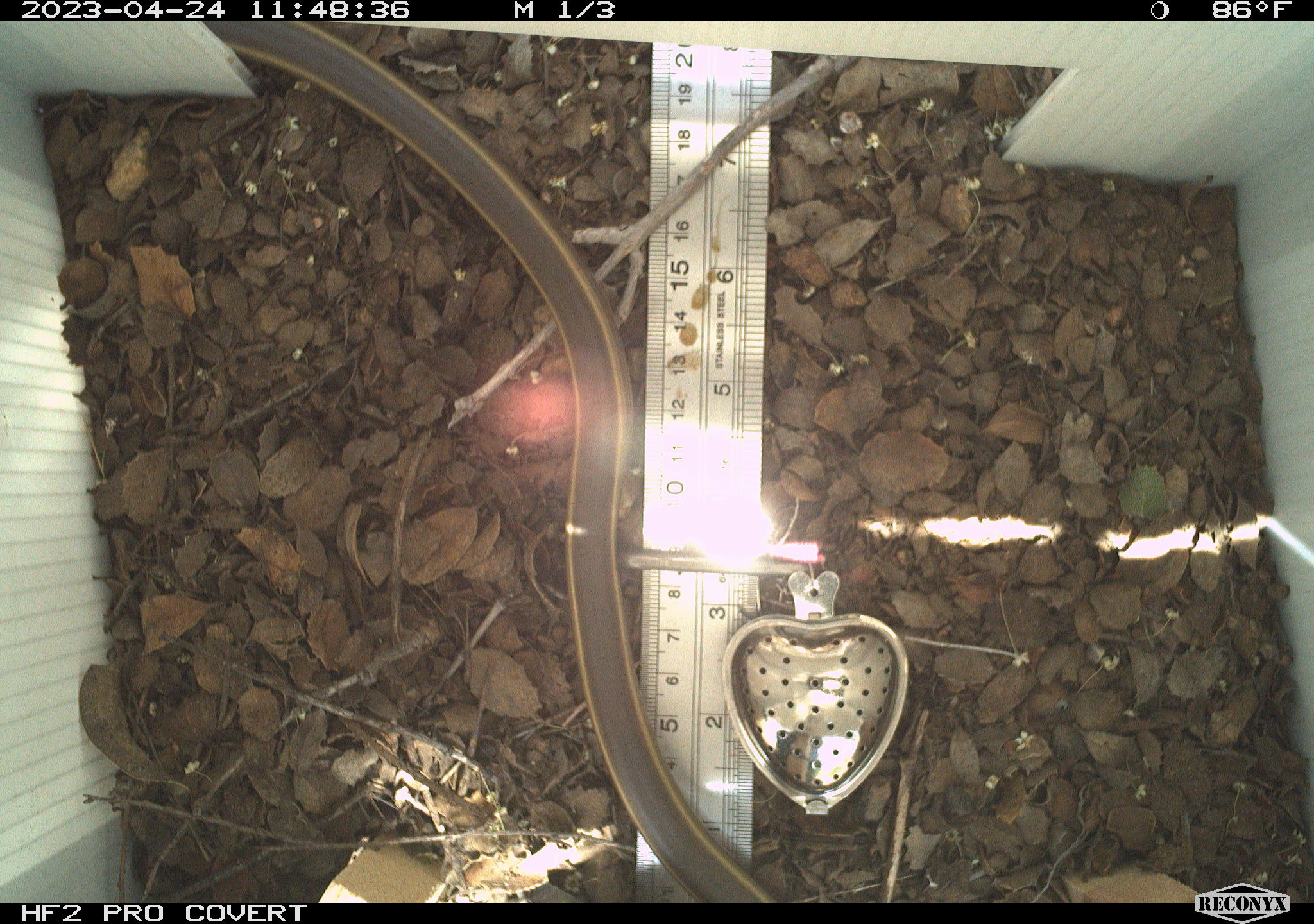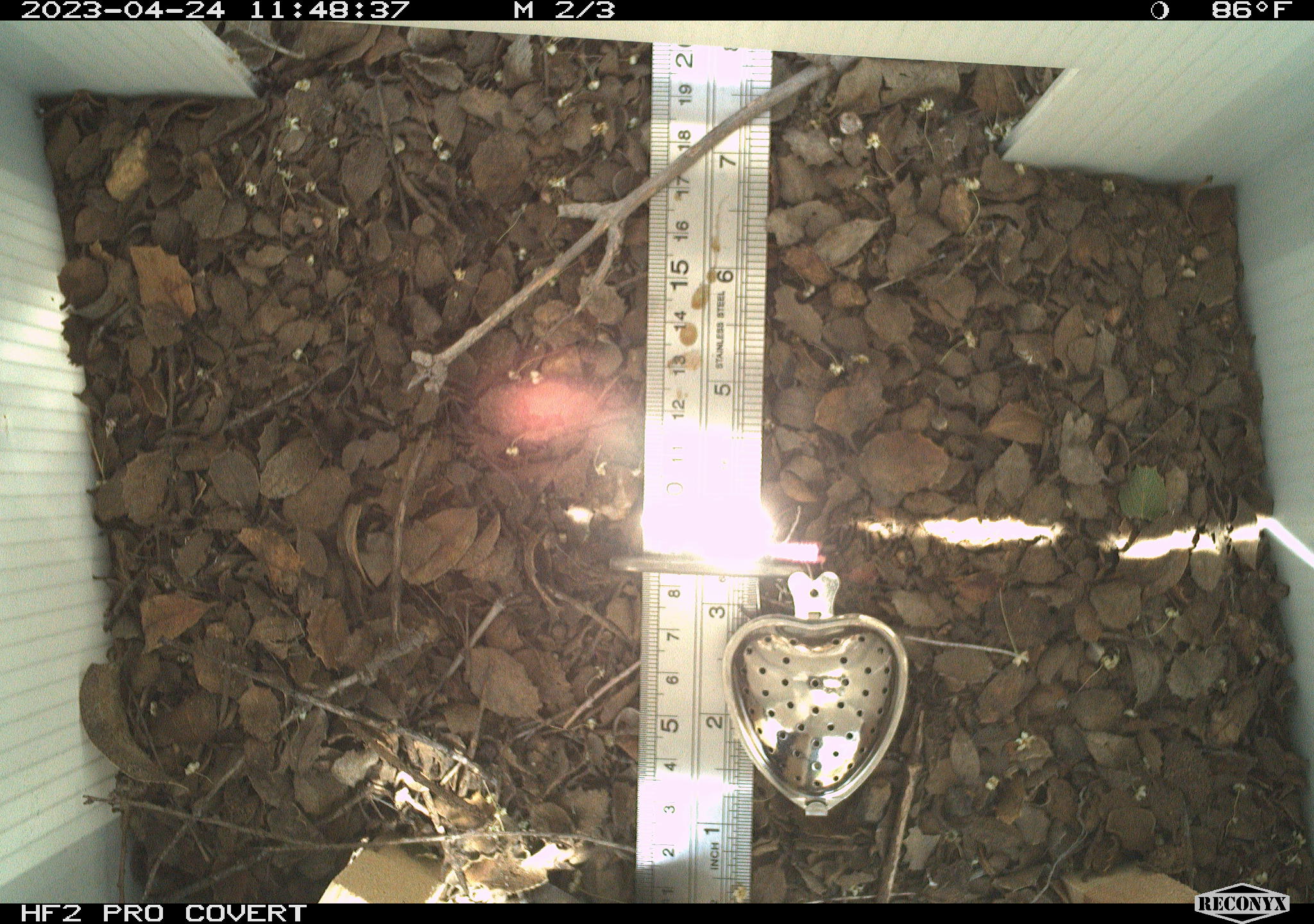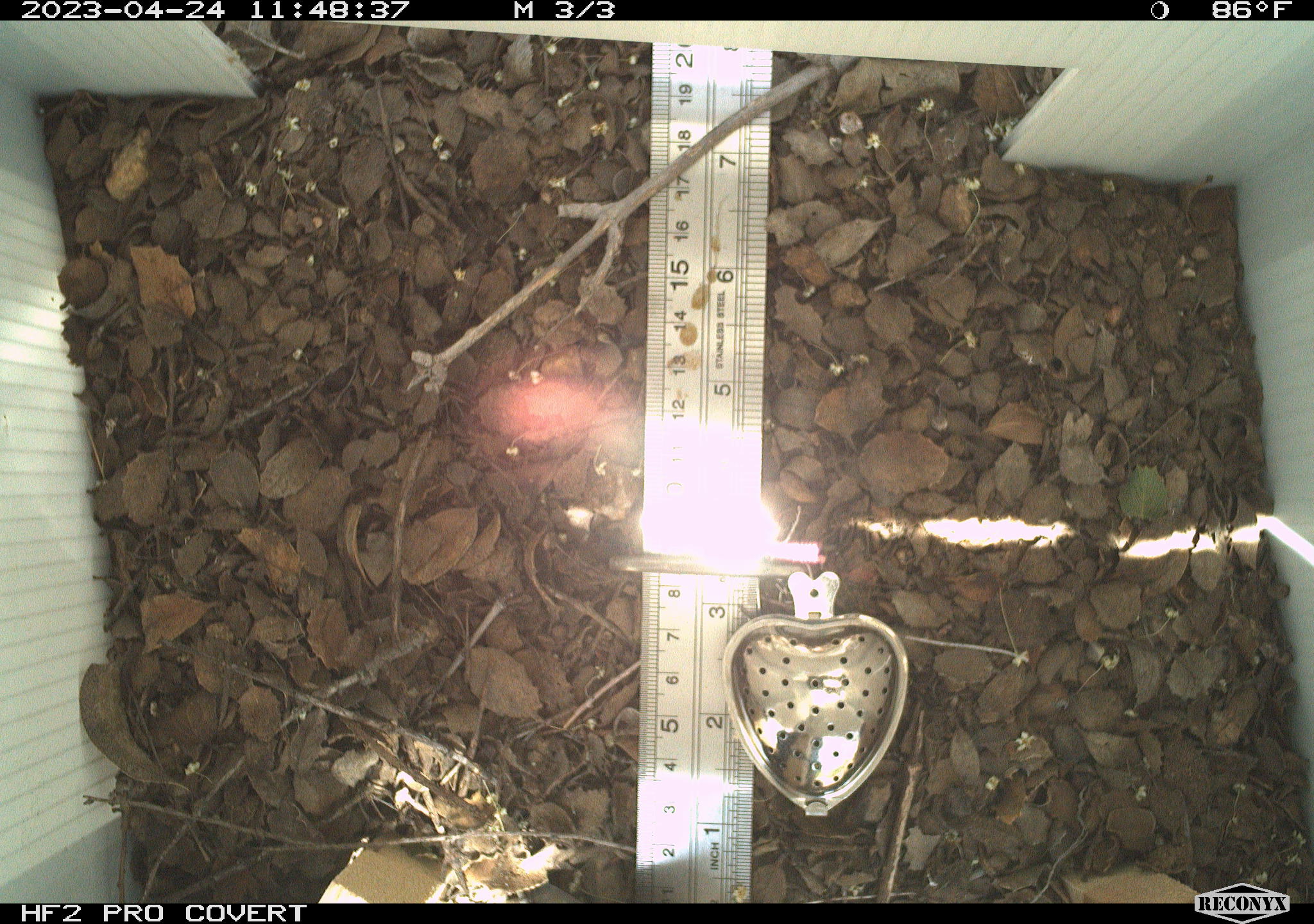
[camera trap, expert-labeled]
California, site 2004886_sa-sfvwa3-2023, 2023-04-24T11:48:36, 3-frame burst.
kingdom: Animalia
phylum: Chordata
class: Reptilia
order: Squamata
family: Colubridae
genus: Masticophis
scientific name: Masticophis lateralis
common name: striped racer